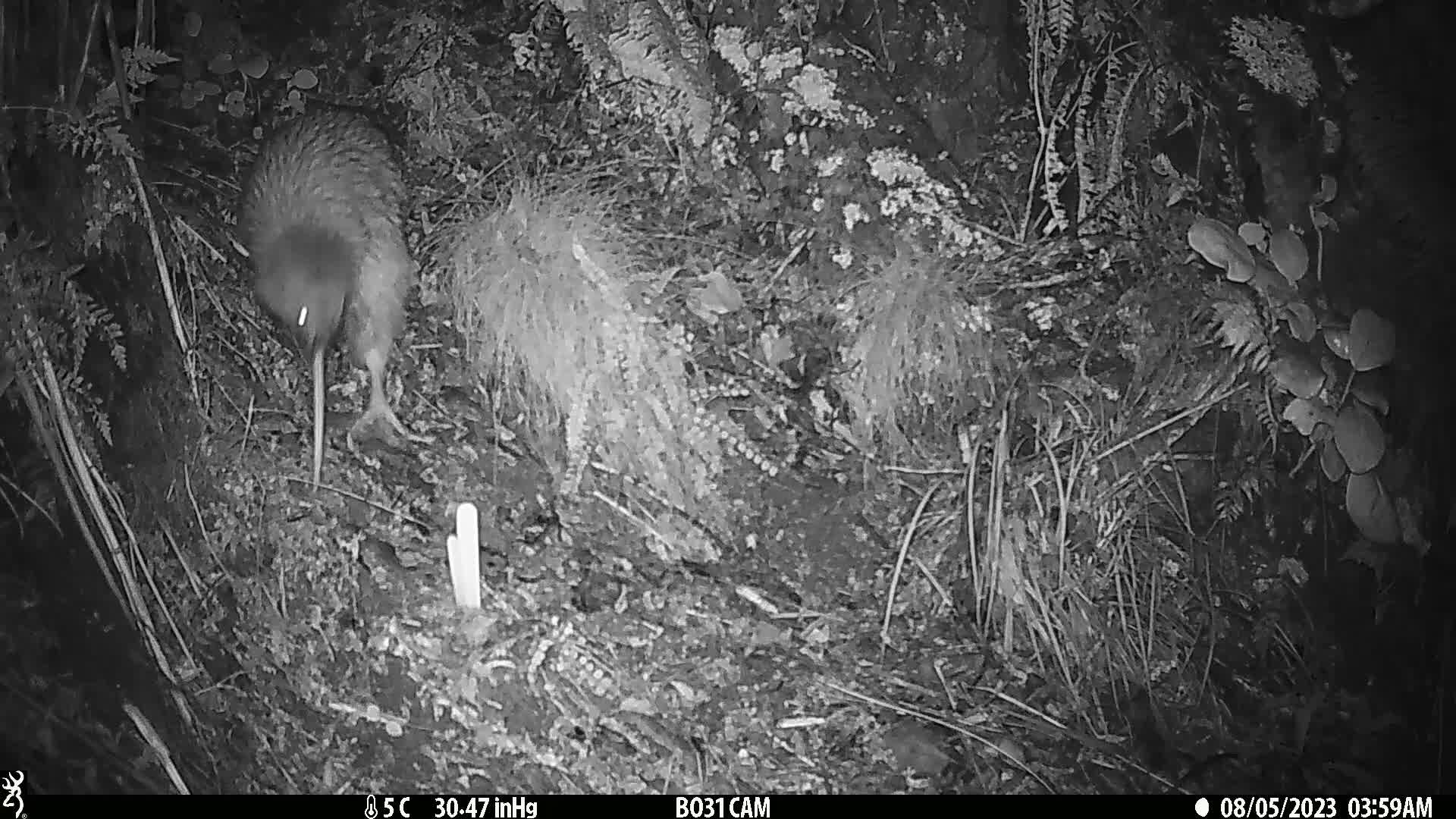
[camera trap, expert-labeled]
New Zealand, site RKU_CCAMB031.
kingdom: Animalia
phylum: Chordata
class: Aves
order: Apterygiformes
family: Apterygidae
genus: Apteryx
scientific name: Apteryx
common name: kiwi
Kiwi (Apteryx).